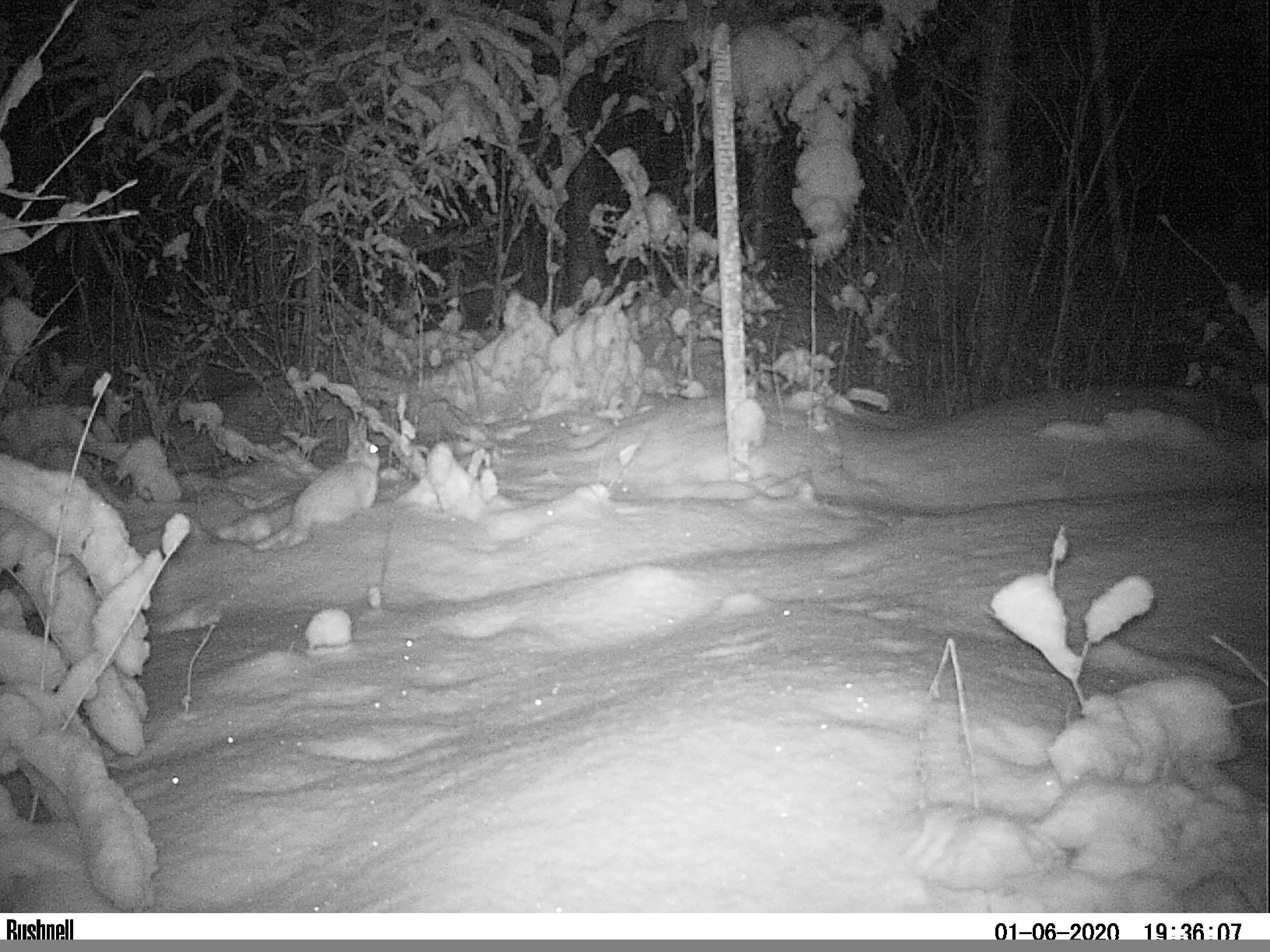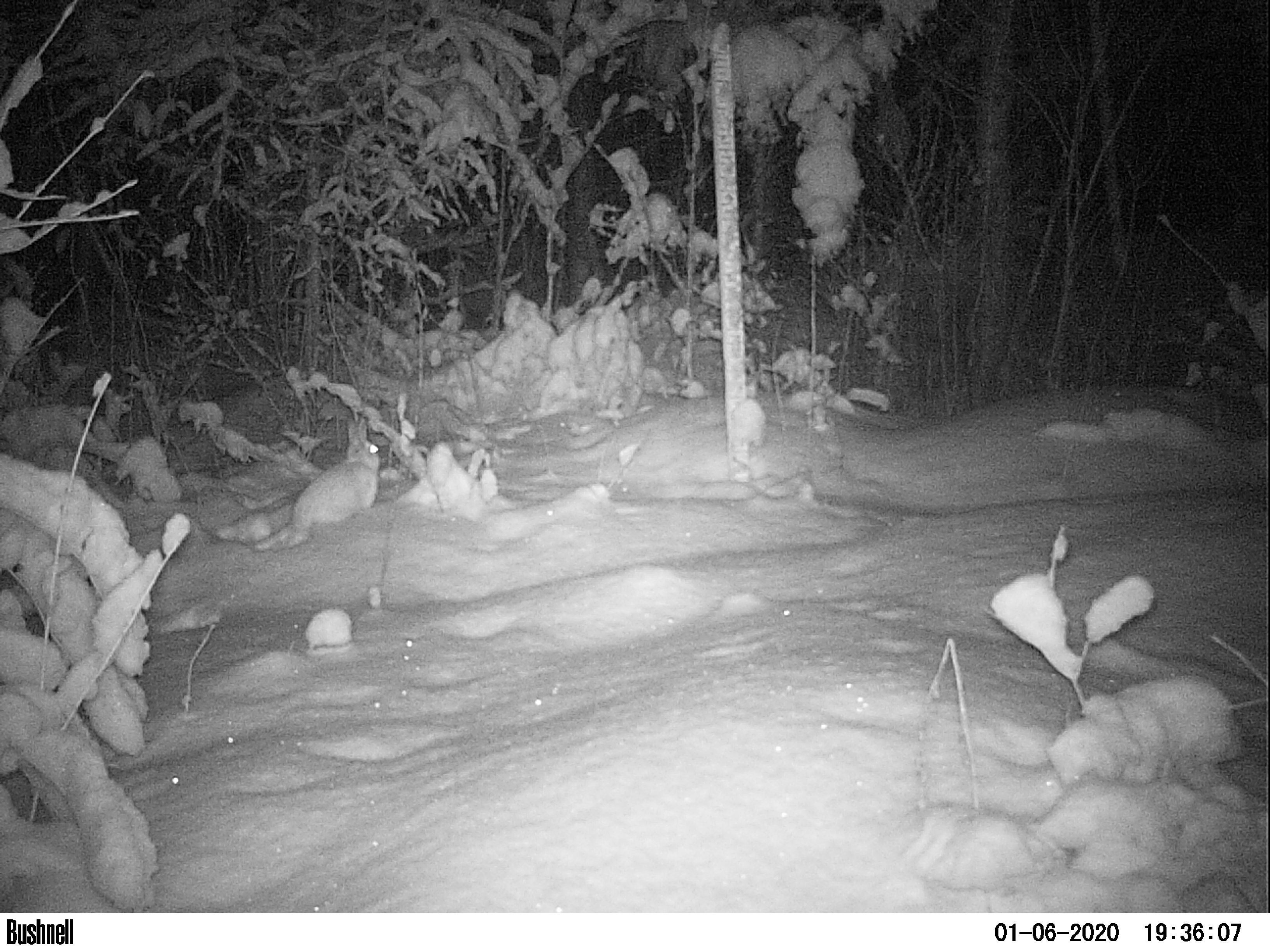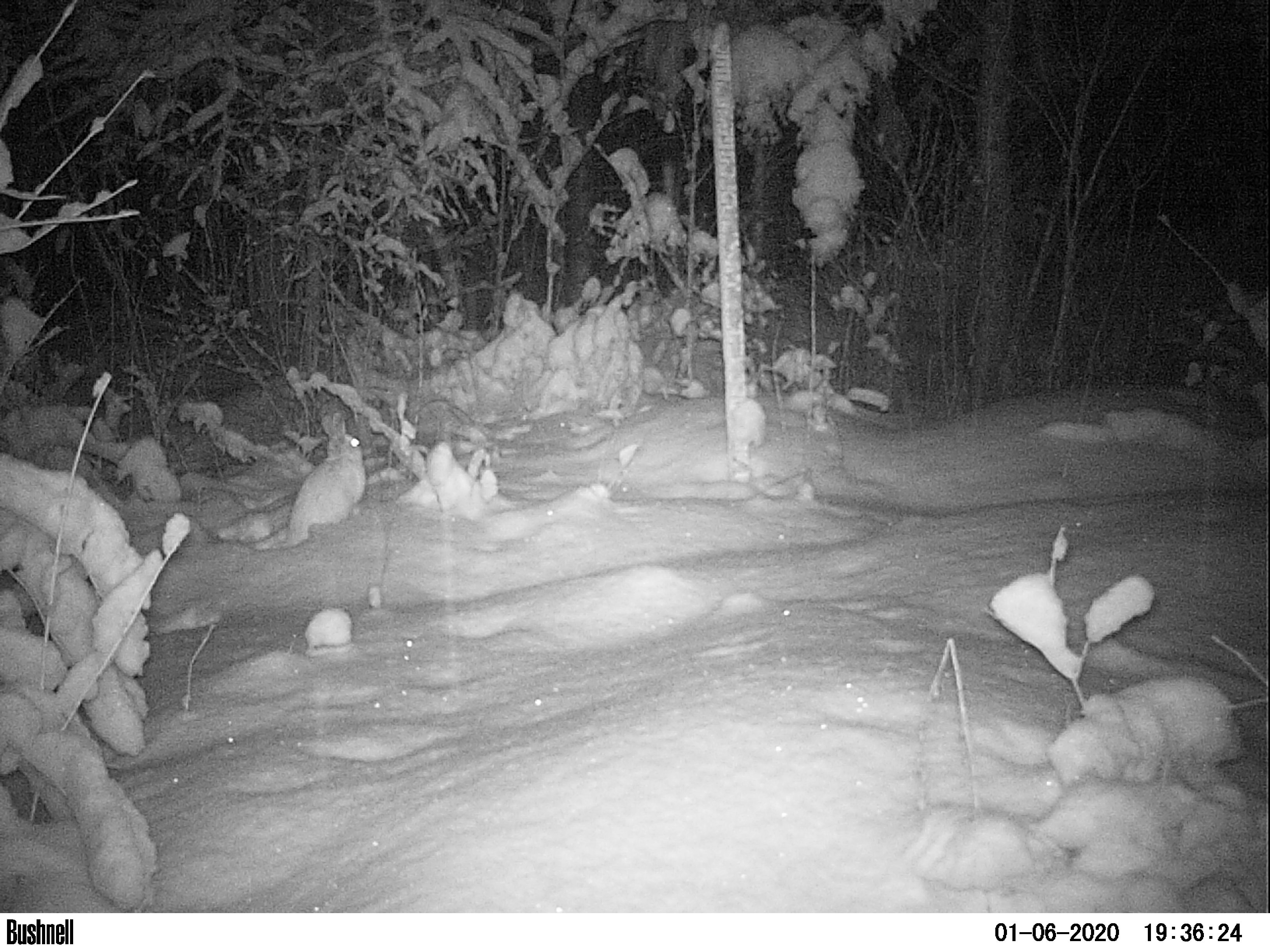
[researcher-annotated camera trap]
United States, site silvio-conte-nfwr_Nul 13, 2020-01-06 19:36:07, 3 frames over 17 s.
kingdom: Animalia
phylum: Chordata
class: Mammalia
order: Lagomorpha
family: Leporidae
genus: Lepus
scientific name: Lepus americanus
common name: snowshoe hare